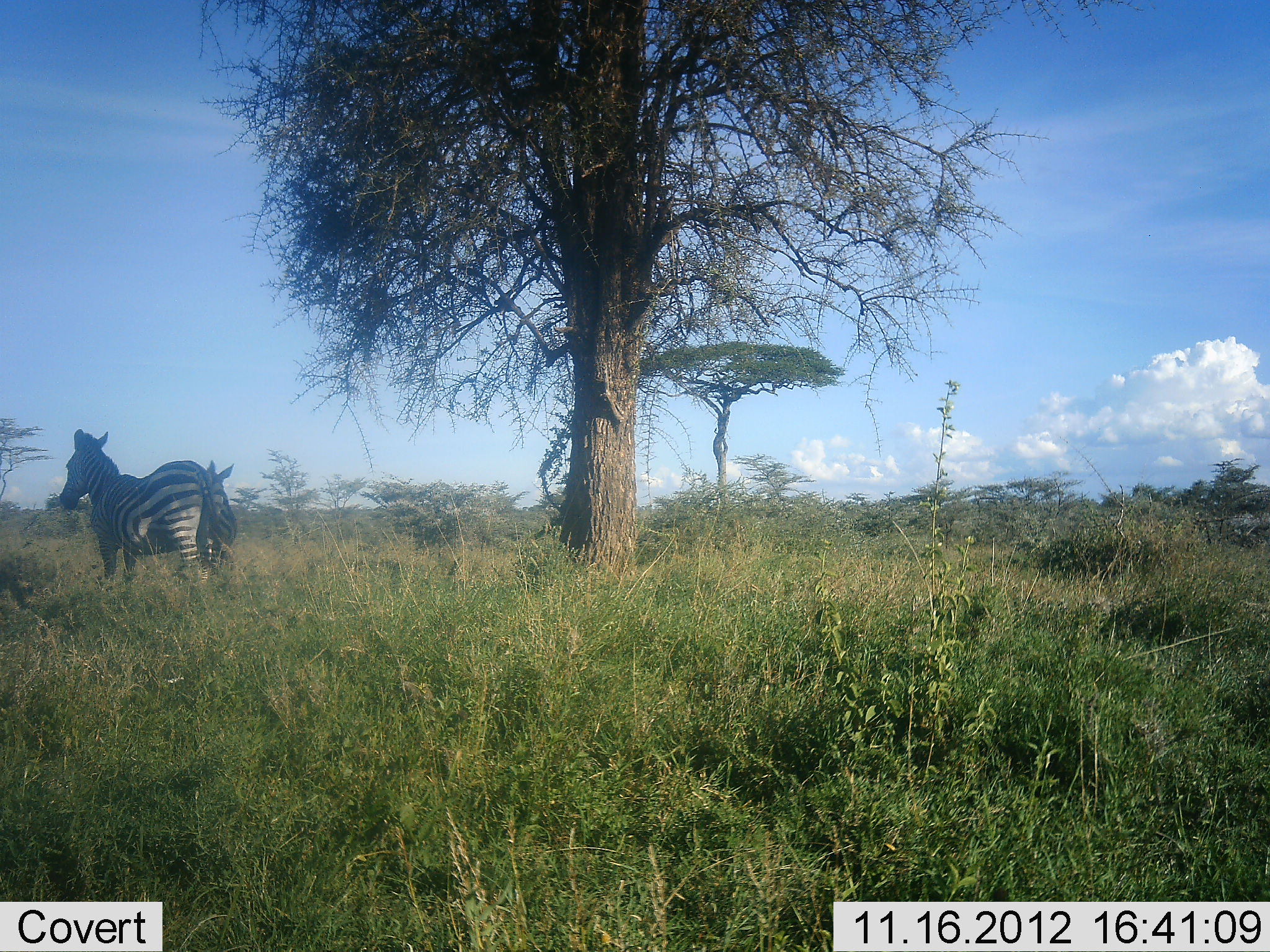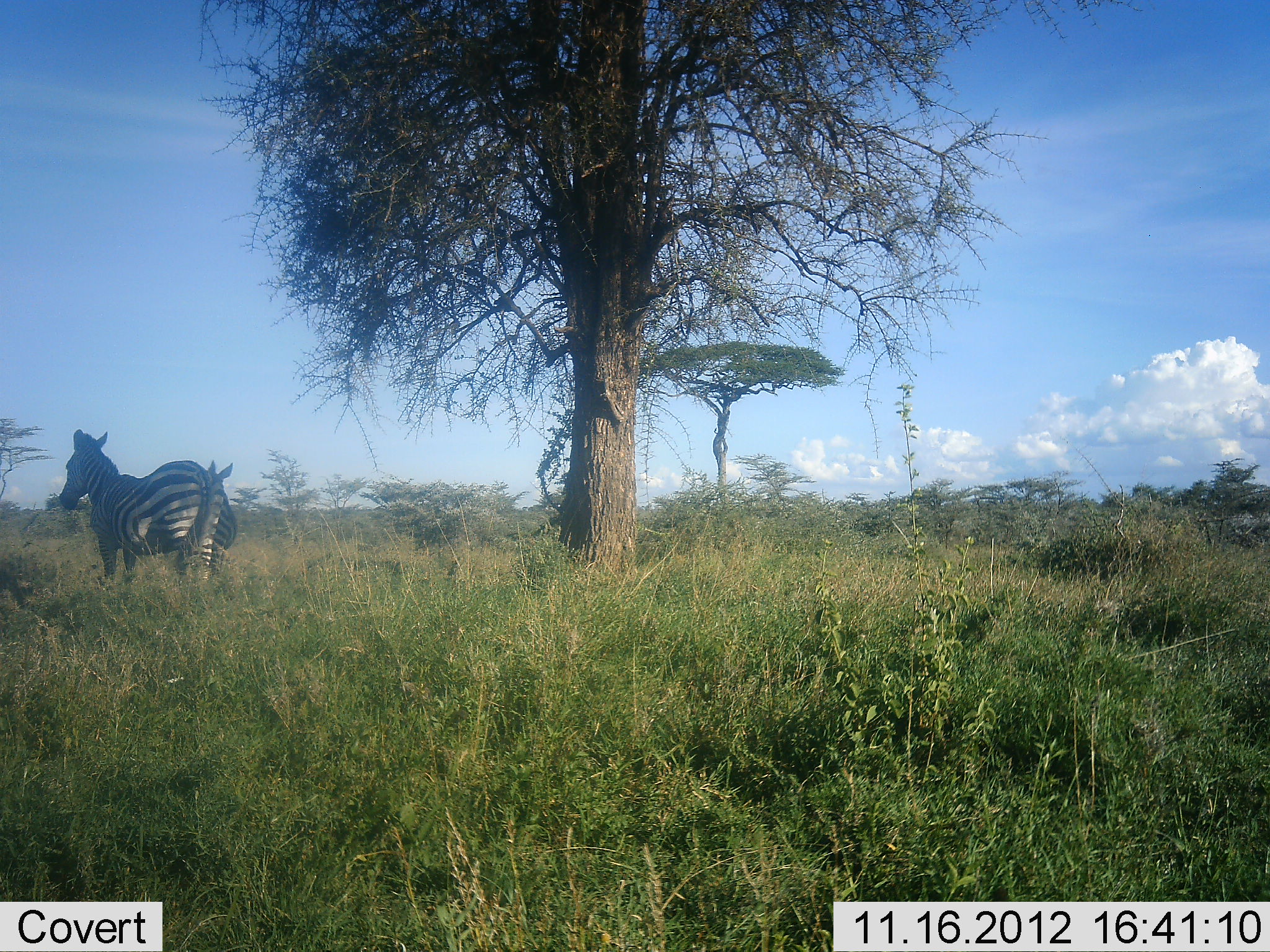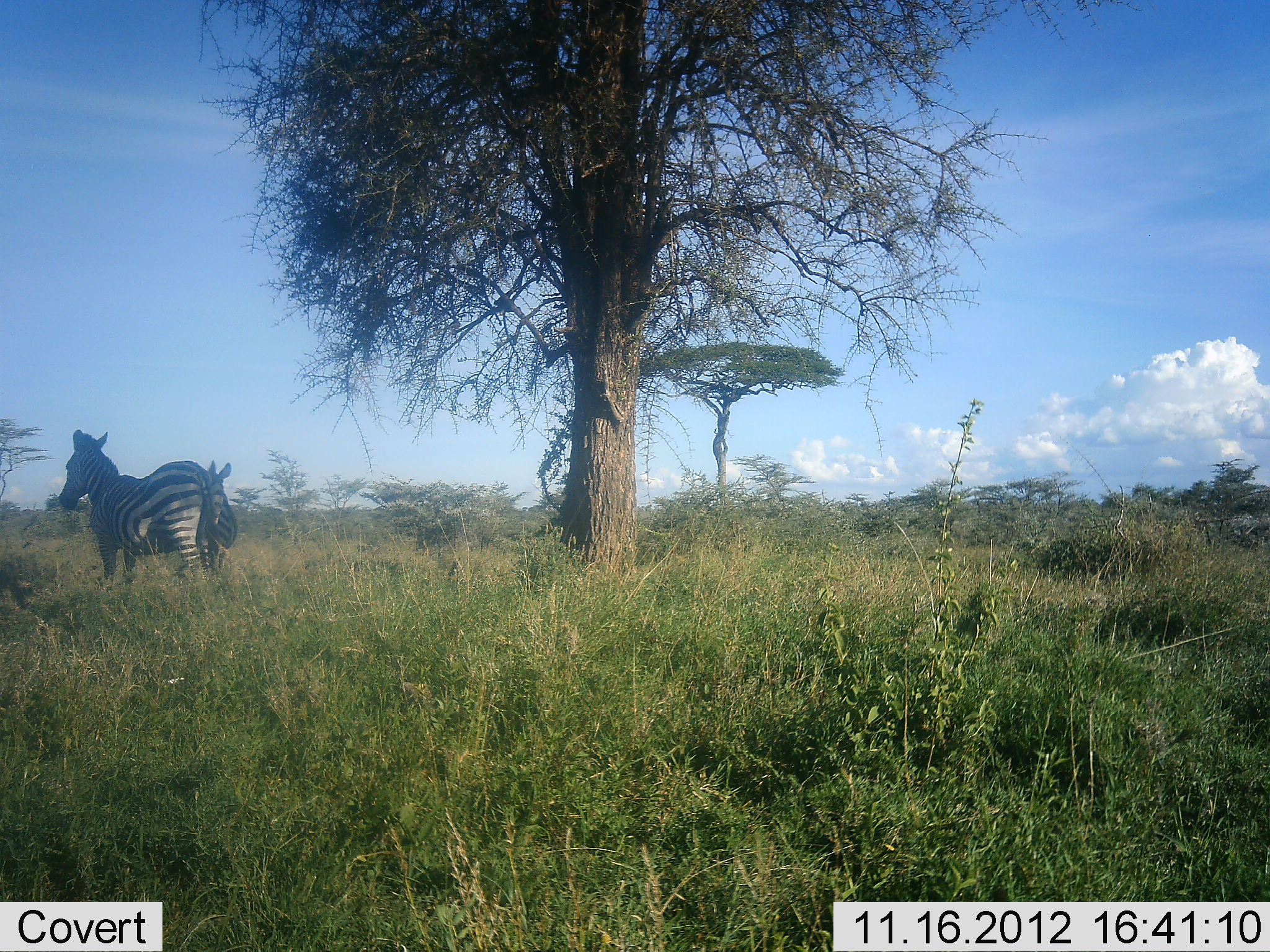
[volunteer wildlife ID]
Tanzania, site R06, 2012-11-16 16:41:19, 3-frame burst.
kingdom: Animalia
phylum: Chordata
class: Mammalia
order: Perissodactyla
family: Equidae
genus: Equus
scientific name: Equus quagga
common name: plains zebra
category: zebra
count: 2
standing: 100%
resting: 0%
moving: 0%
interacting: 0%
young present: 10%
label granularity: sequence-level